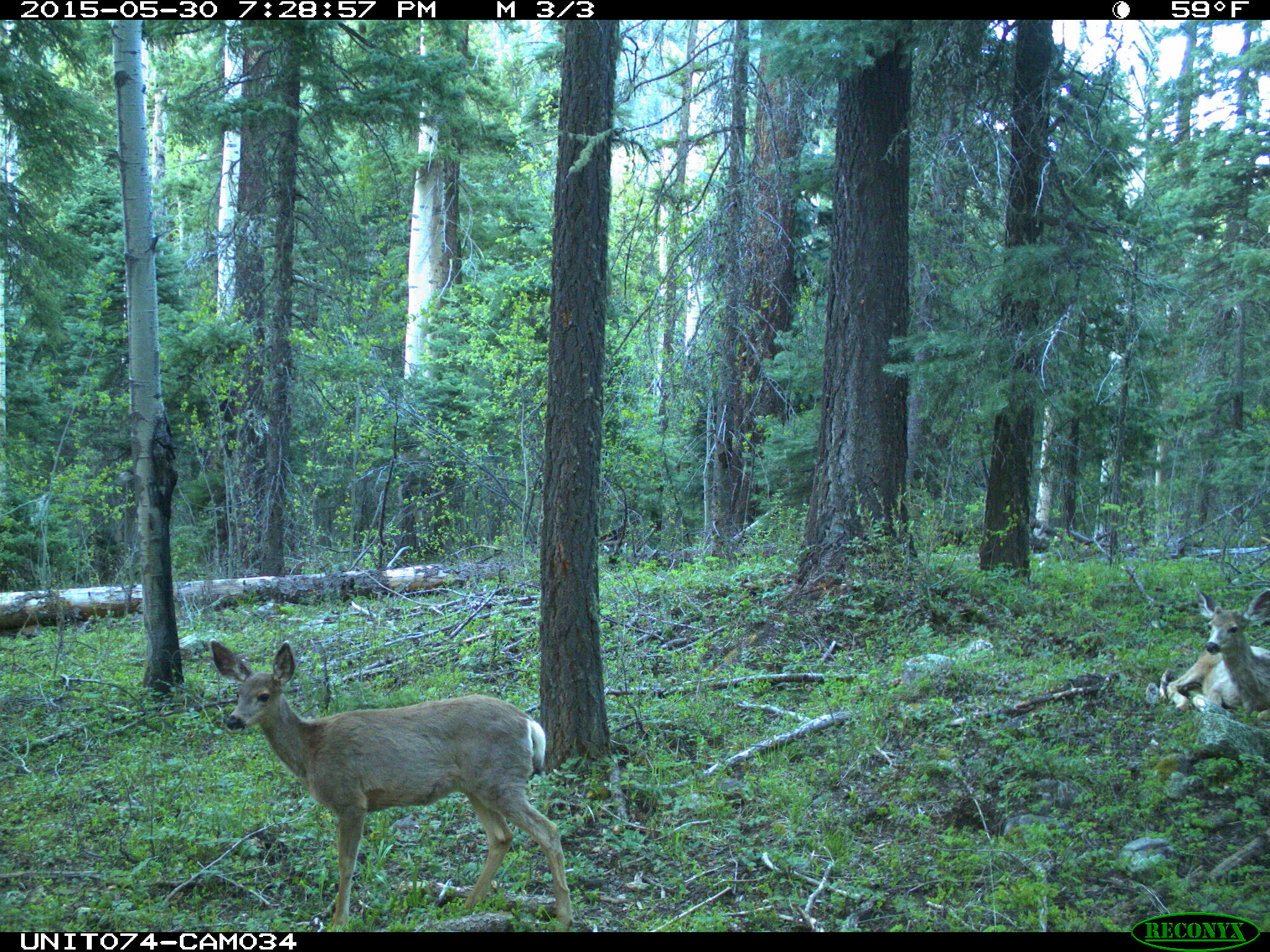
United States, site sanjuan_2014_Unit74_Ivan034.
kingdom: Animalia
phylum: Chordata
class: Mammalia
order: Artiodactyla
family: Cervidae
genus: Odocoileus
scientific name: Odocoileus hemionus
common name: mule deer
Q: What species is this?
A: Odocoileus hemionus (mule deer).